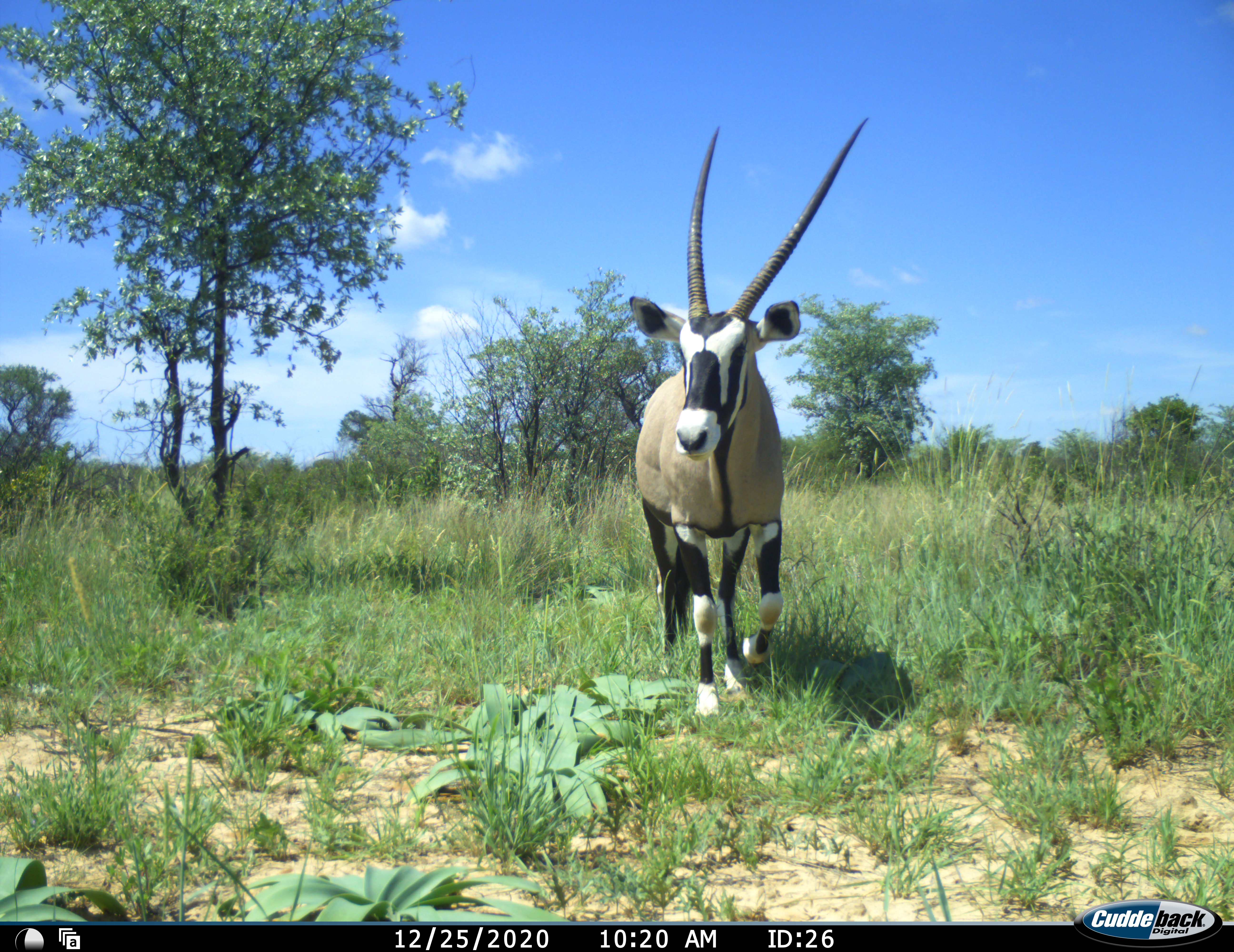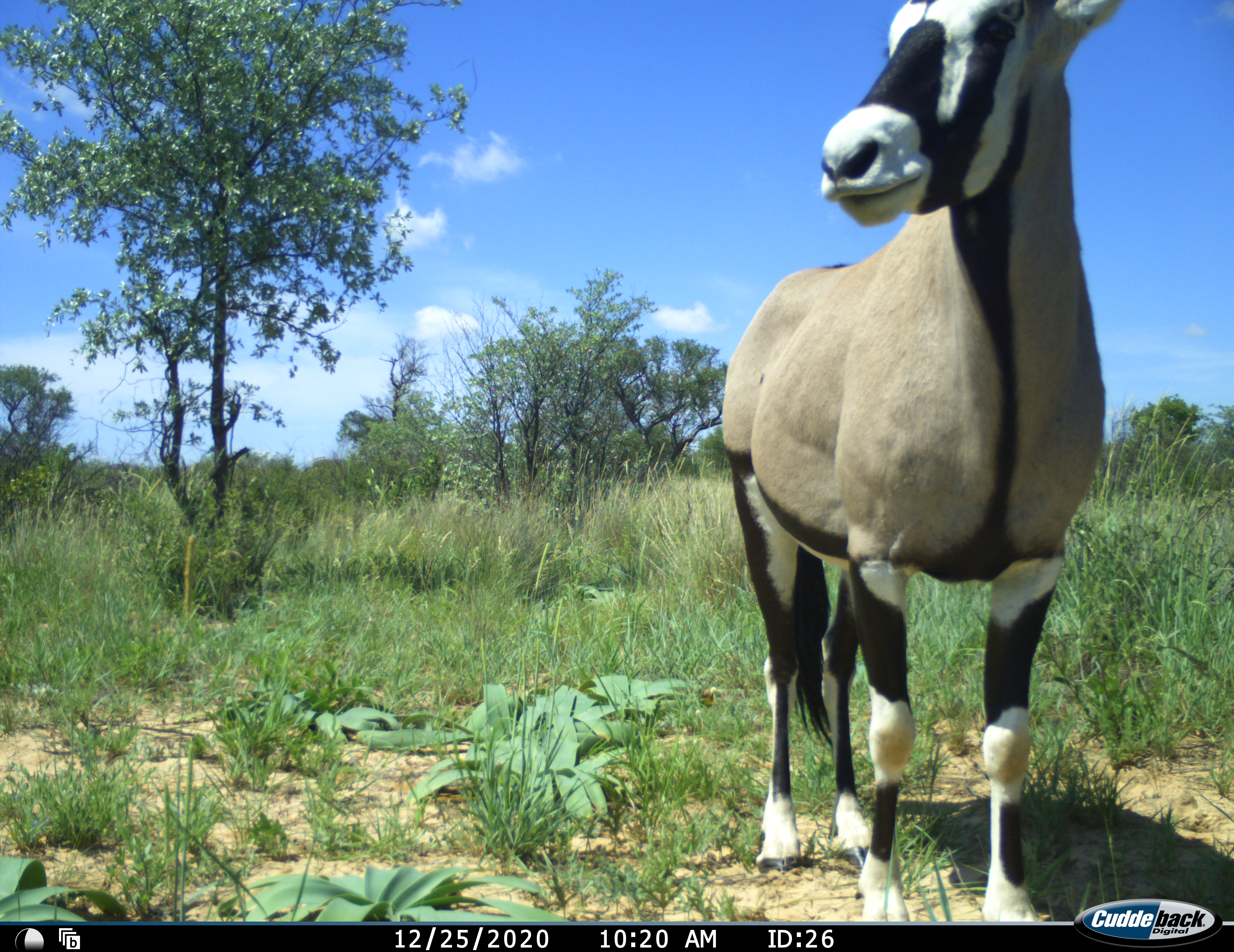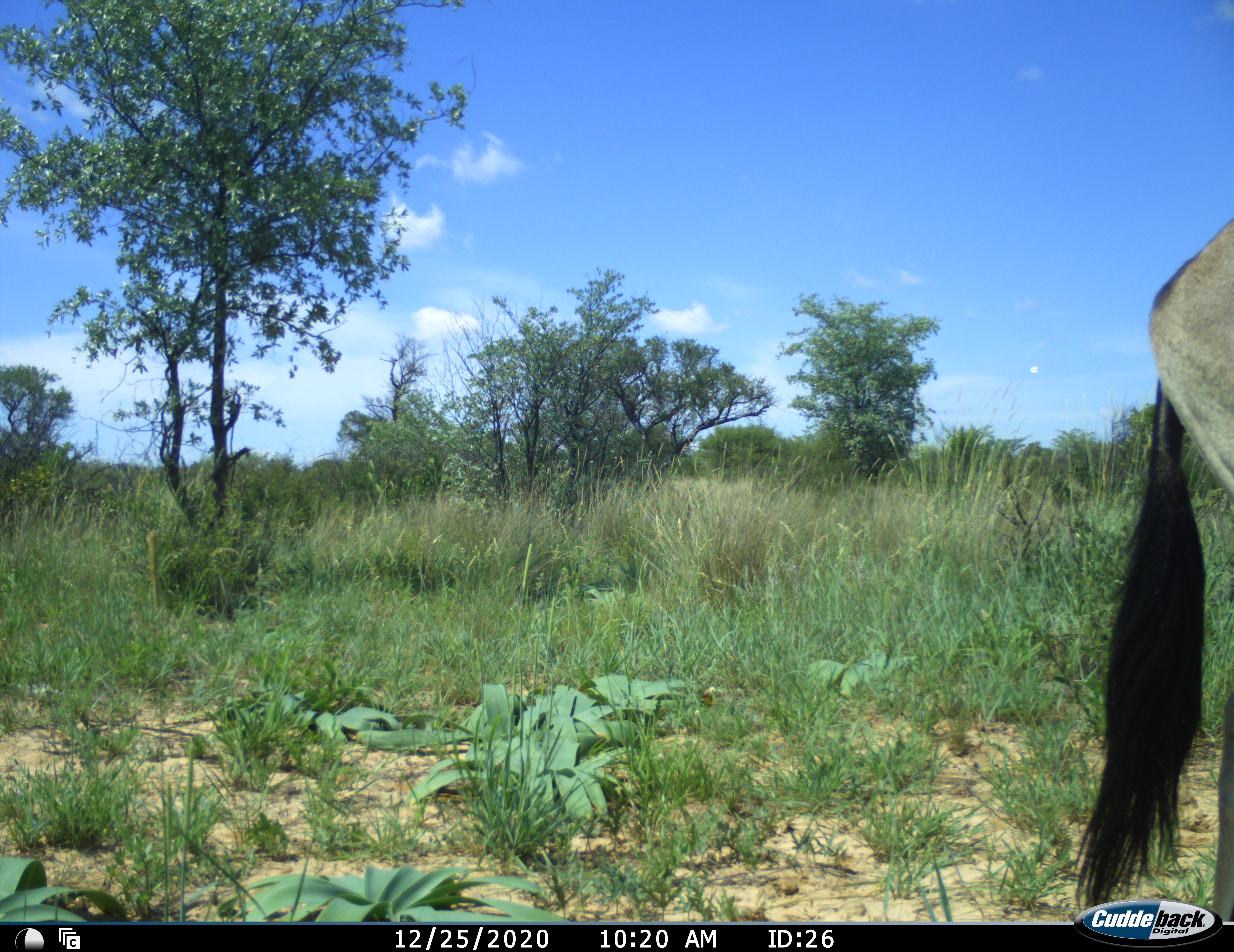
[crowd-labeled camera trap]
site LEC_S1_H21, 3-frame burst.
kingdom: Animalia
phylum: Chordata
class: Mammalia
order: Artiodactyla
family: Bovidae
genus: Oryx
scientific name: Oryx gazella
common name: gemsbok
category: oryx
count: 1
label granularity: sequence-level